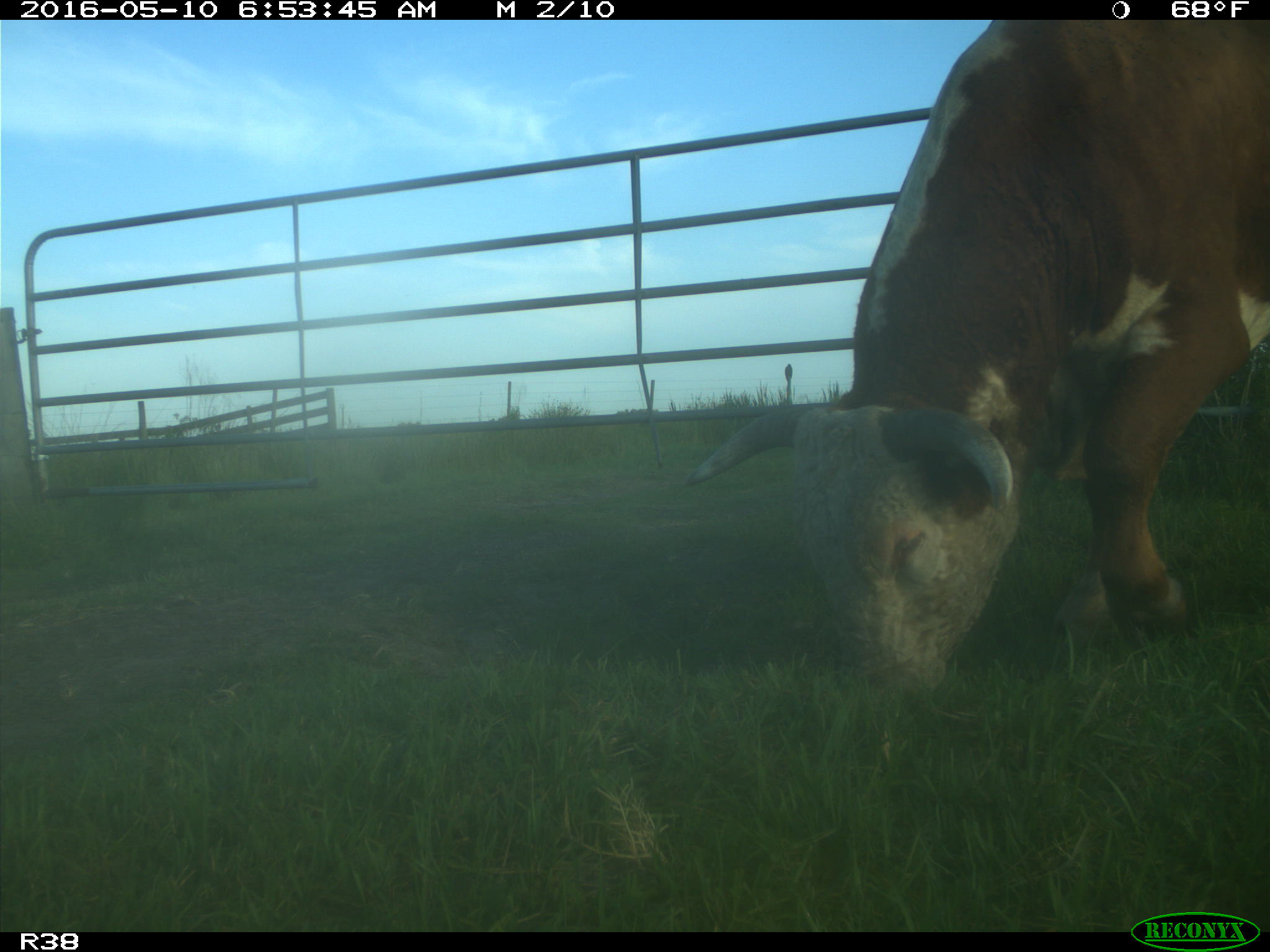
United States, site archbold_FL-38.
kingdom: Animalia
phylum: Chordata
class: Mammalia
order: Artiodactyla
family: Bovidae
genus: Bos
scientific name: Bos taurus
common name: domestic cow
Bos taurus (domestic cow).